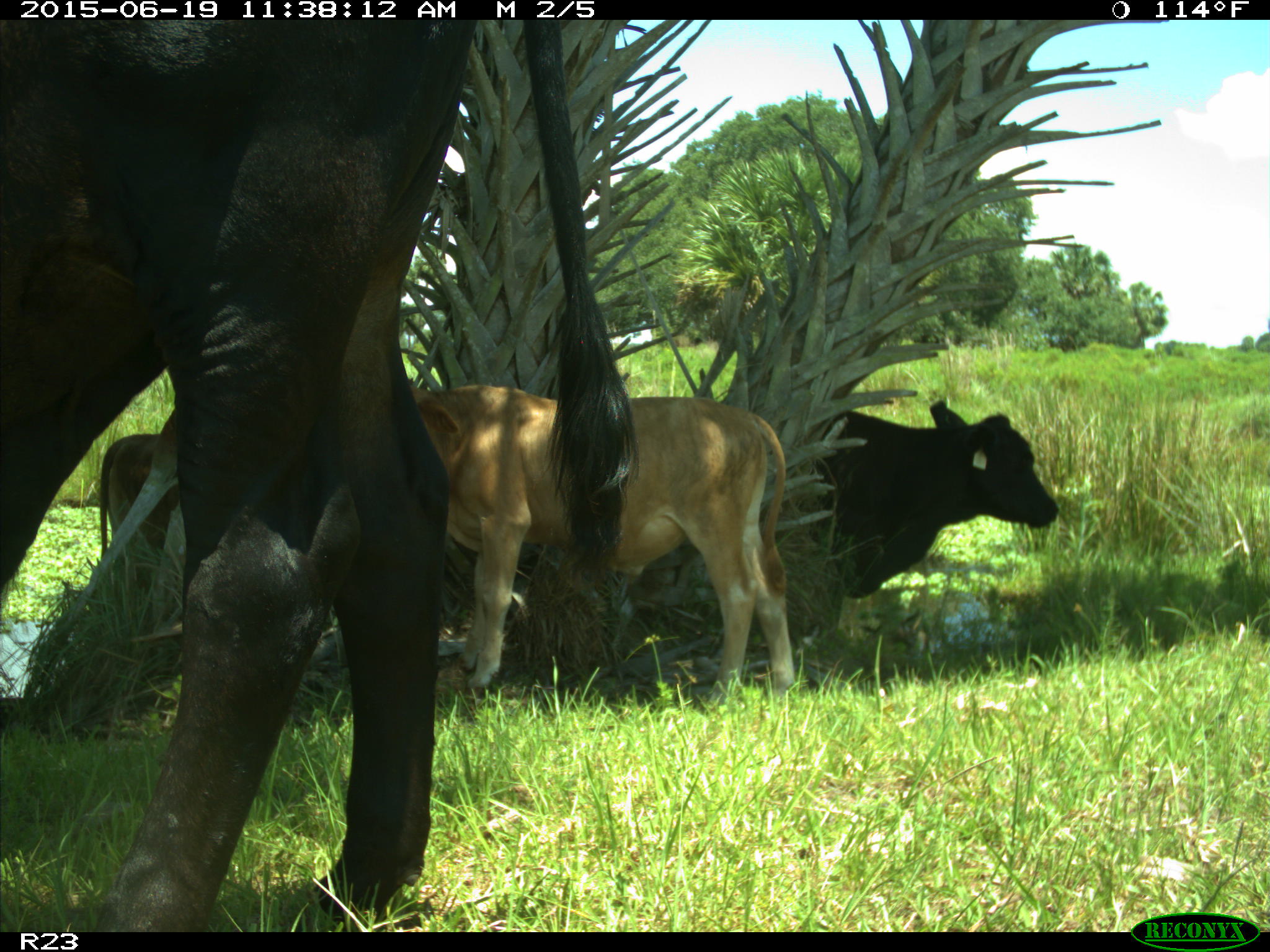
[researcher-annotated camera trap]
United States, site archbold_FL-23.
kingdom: Animalia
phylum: Chordata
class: Mammalia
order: Artiodactyla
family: Bovidae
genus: Bos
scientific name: Bos taurus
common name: domestic cow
Bos taurus (domestic cow).